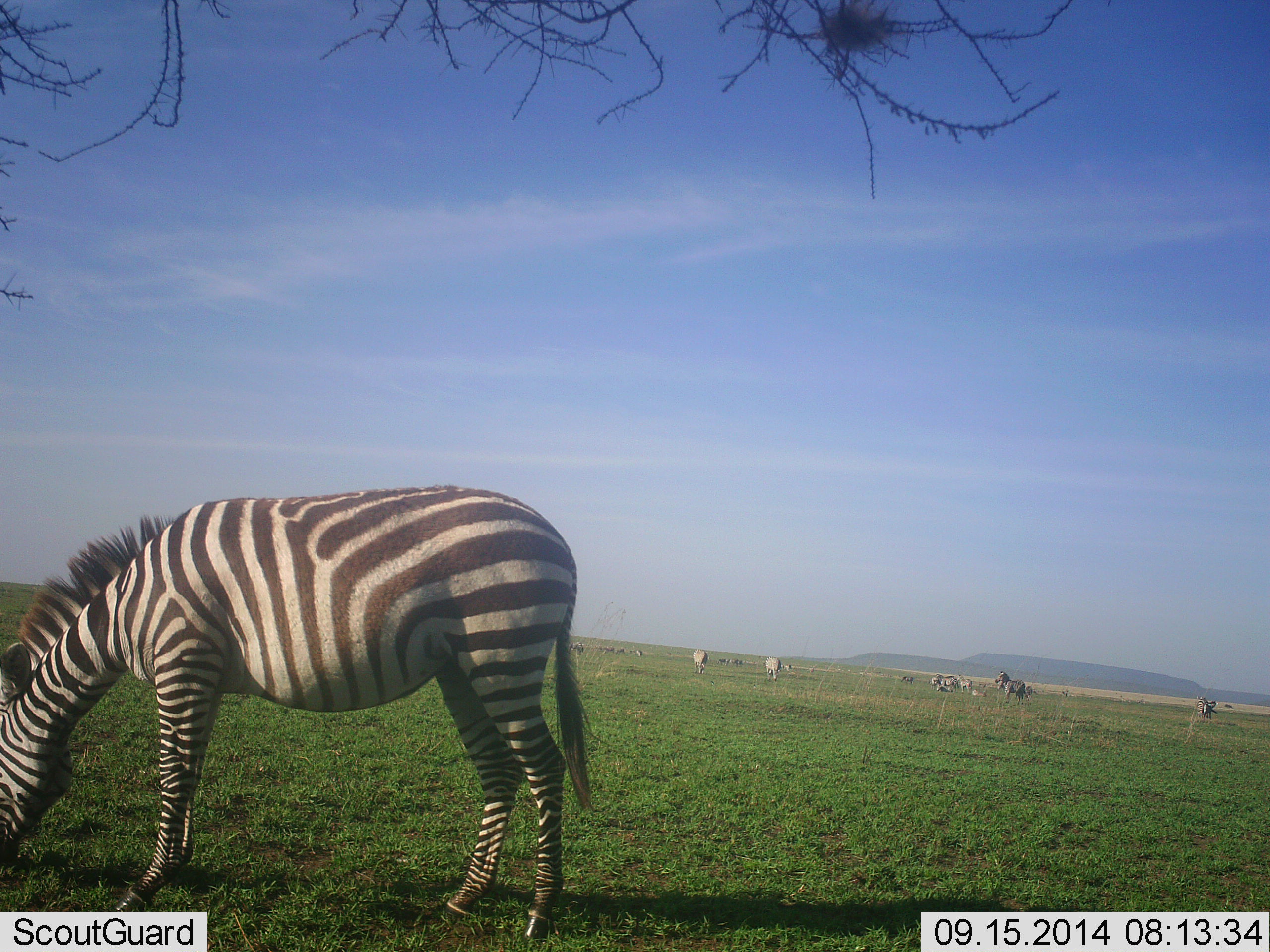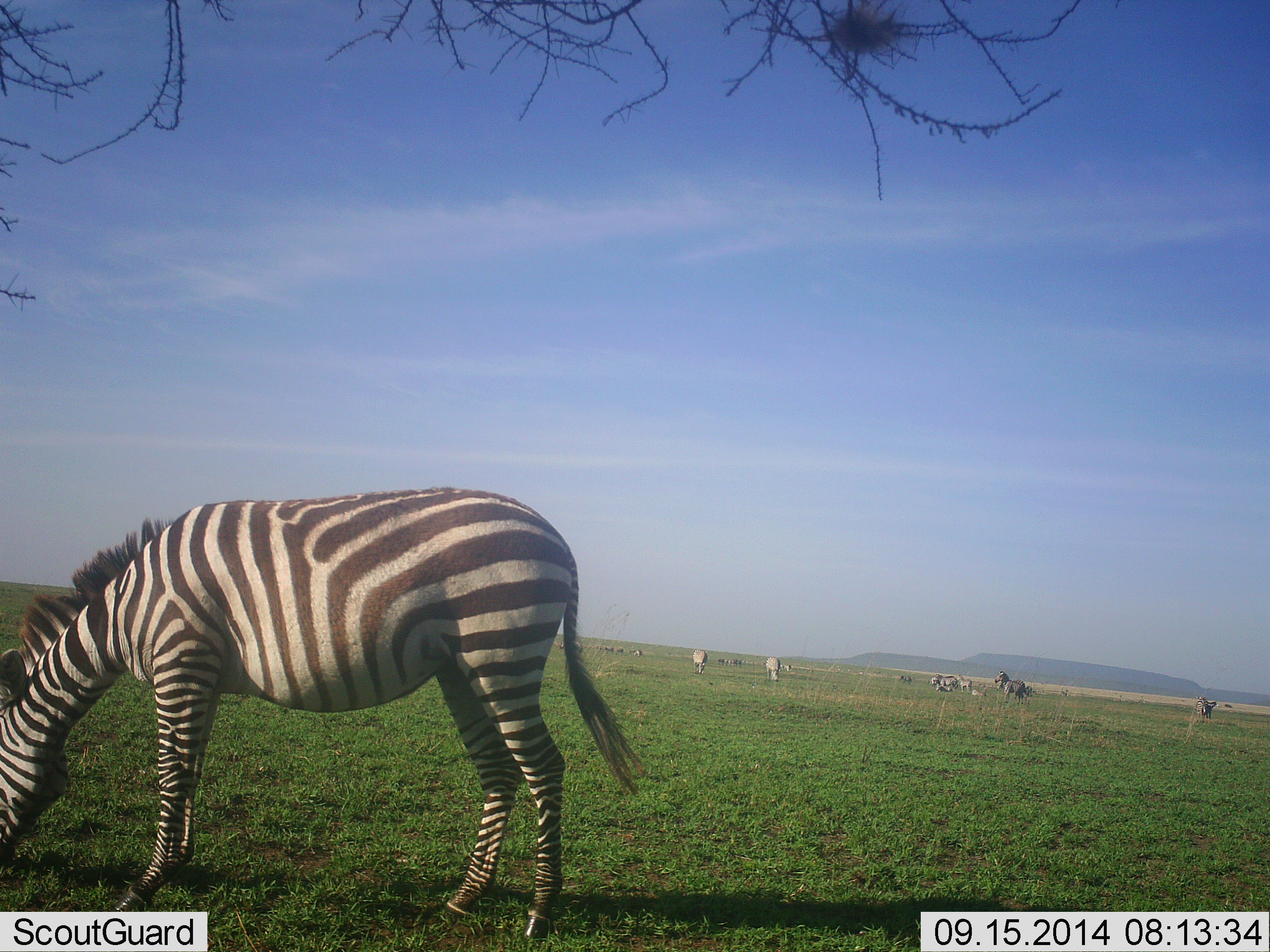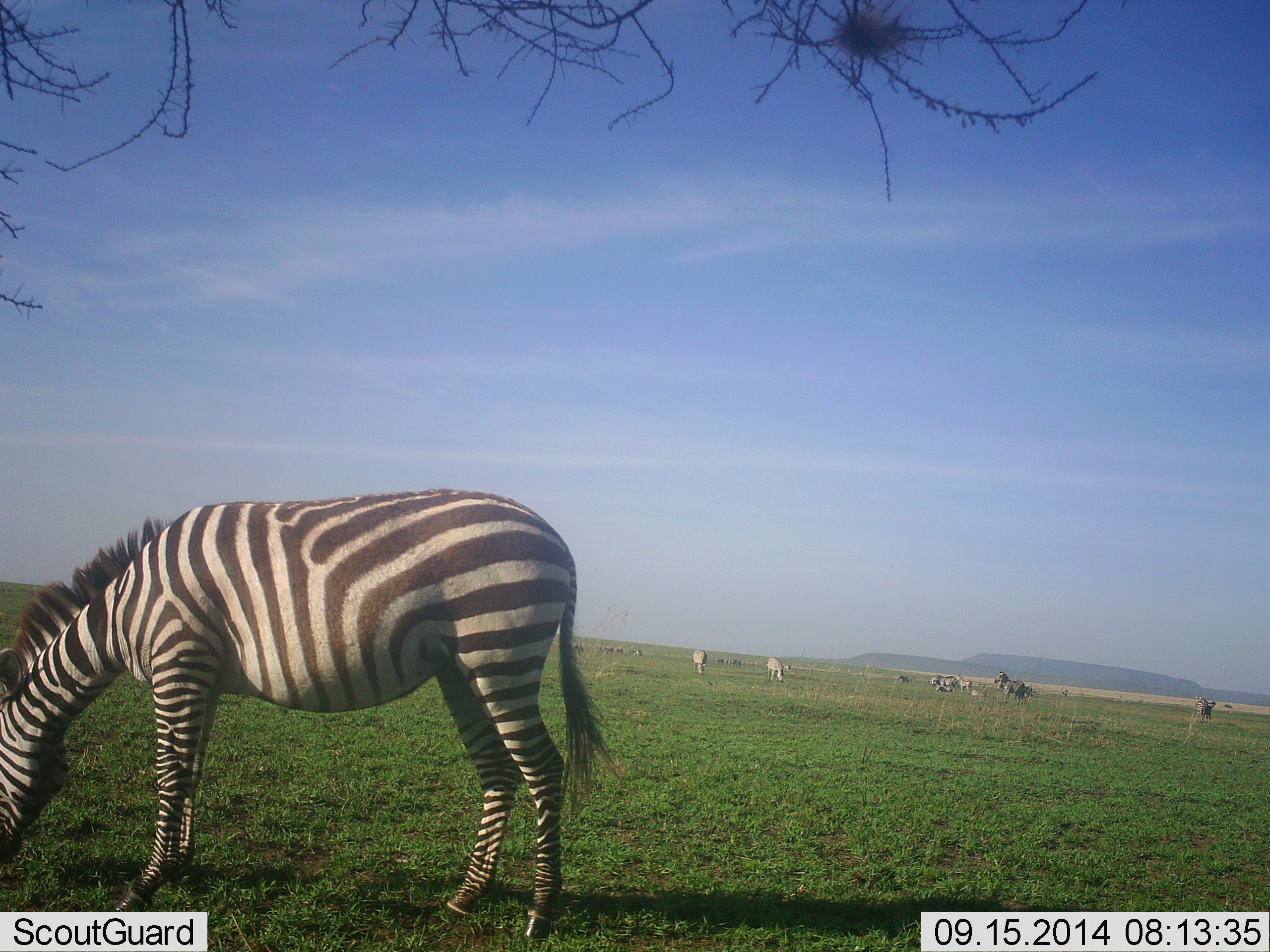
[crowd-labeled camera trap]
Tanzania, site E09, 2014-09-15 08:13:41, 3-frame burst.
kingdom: Animalia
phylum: Chordata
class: Mammalia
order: Perissodactyla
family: Equidae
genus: Equus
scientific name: Equus quagga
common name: plains zebra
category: zebra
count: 11-50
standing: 25%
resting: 8%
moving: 8%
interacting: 0%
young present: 0%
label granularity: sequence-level